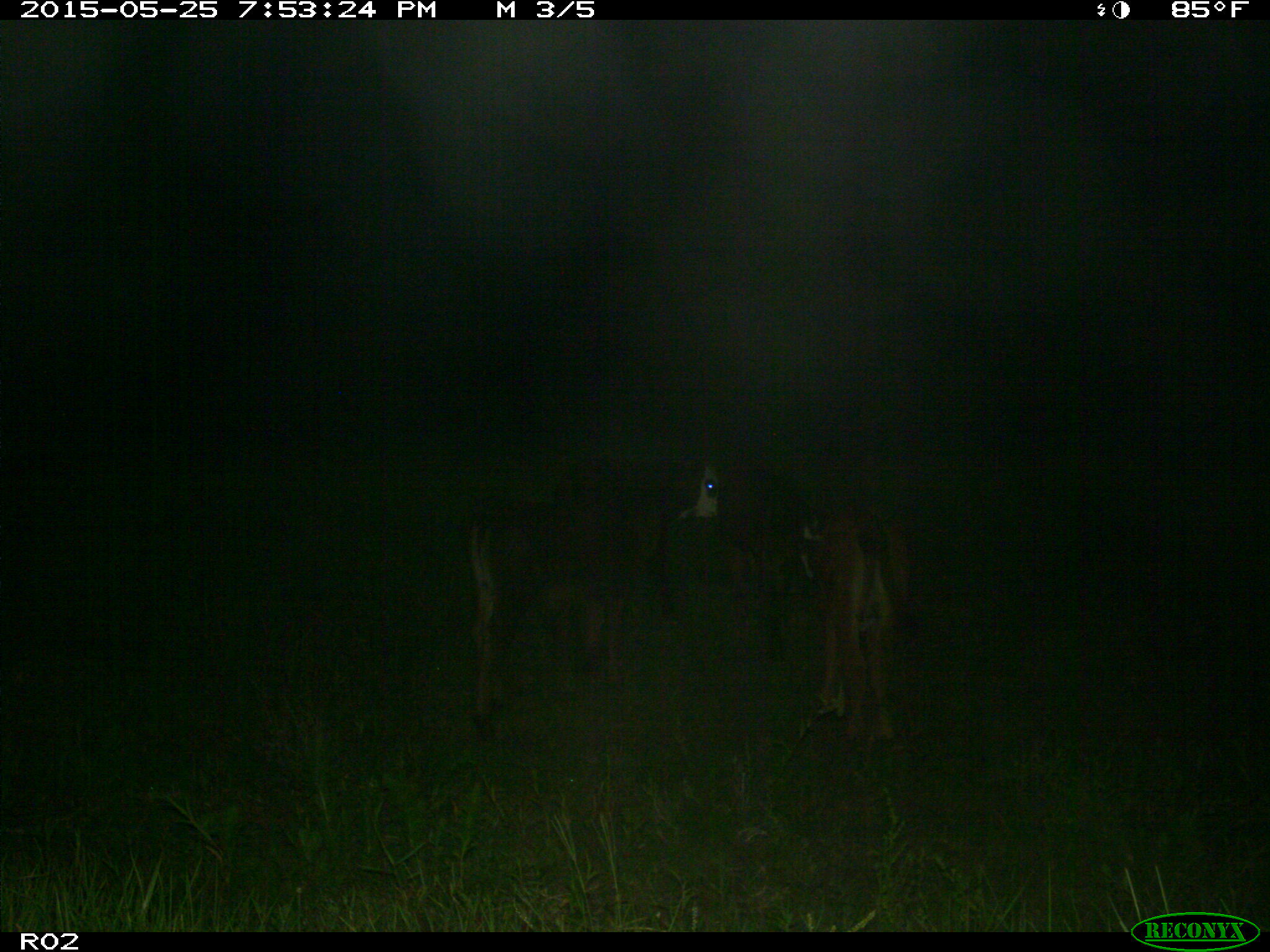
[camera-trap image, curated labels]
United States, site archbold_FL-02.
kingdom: Animalia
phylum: Chordata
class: Mammalia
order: Artiodactyla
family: Bovidae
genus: Bos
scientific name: Bos taurus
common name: domestic cow